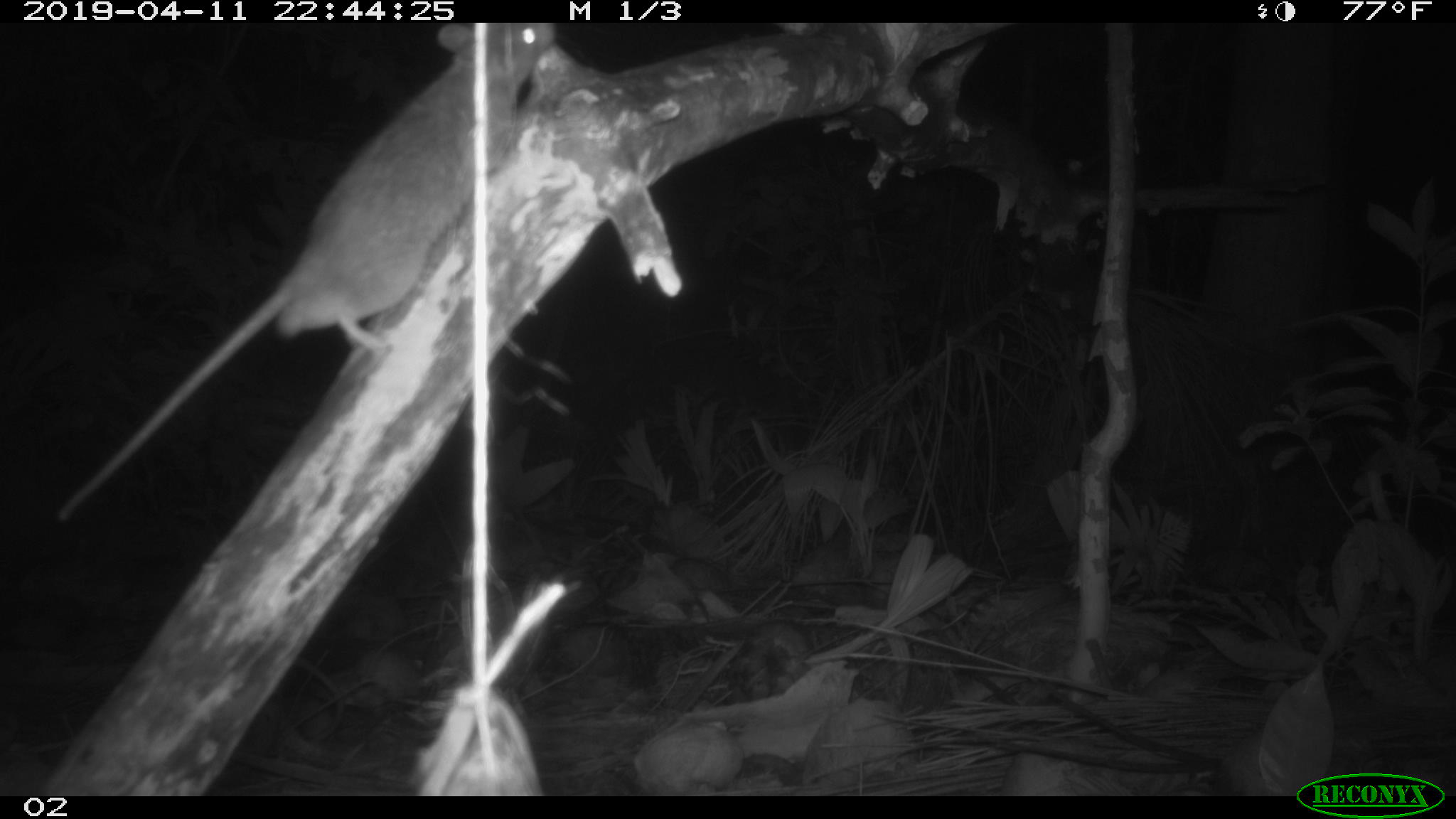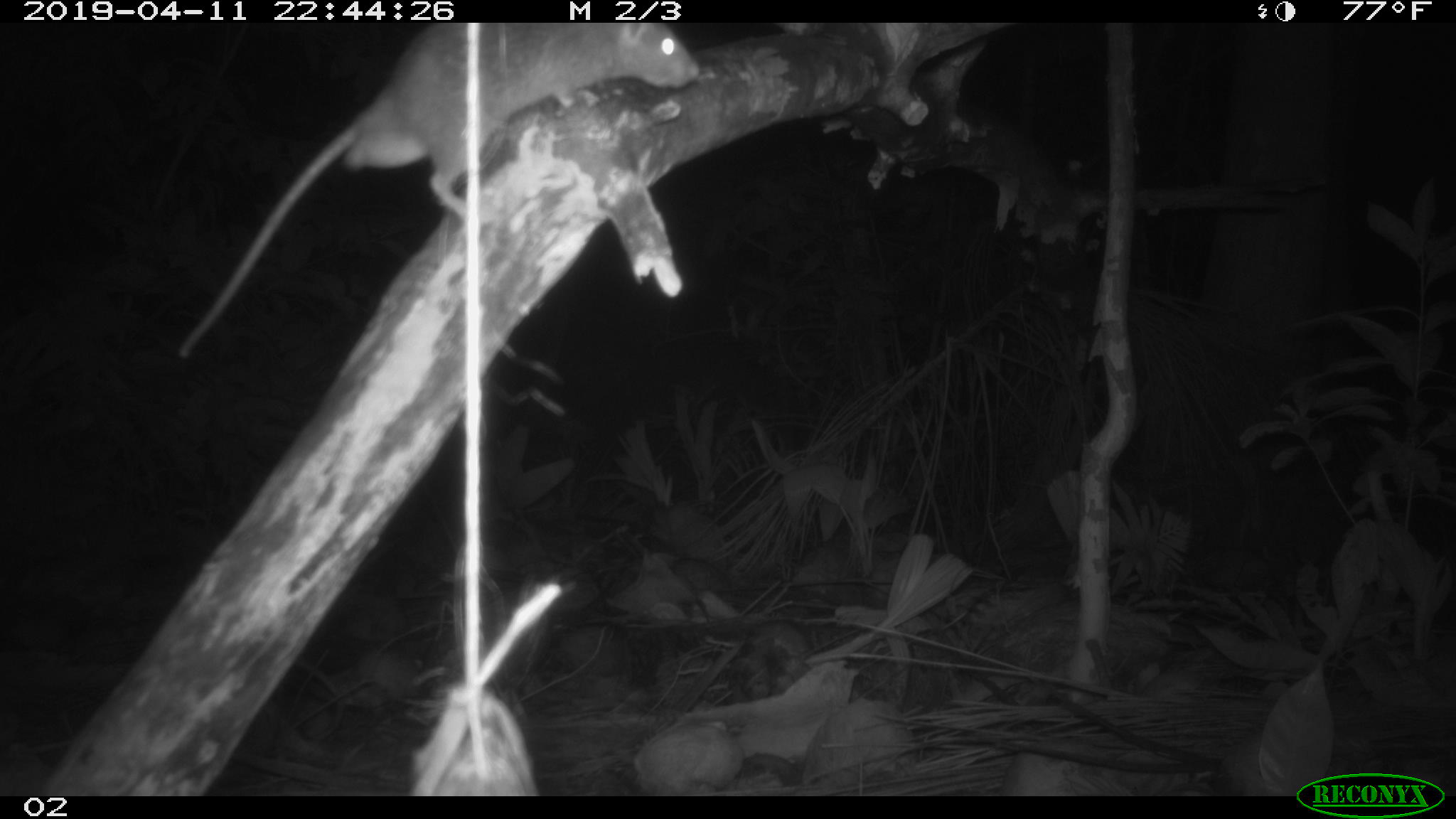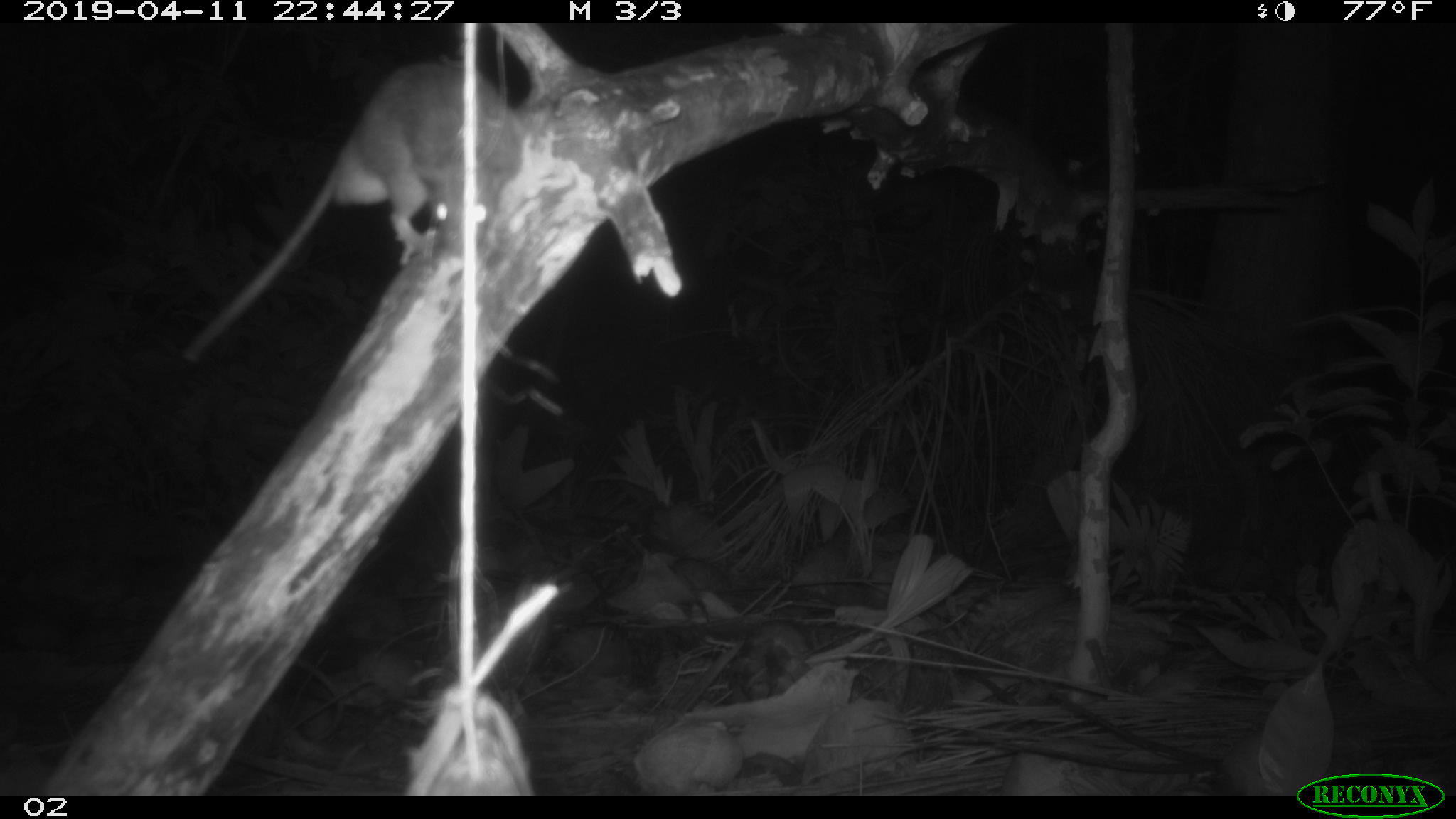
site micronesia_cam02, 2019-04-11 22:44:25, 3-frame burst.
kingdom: Animalia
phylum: Chordata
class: Mammalia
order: Rodentia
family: Muridae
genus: Rattus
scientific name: Rattus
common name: rat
Rat (Rattus).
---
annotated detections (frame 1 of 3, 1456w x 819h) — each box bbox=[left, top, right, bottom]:
rat: bbox=[52, 26, 560, 522]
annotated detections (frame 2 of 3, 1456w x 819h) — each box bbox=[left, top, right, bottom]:
rat: bbox=[177, 17, 710, 364]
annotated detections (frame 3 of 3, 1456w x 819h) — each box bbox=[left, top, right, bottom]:
rat: bbox=[170, 50, 525, 353]